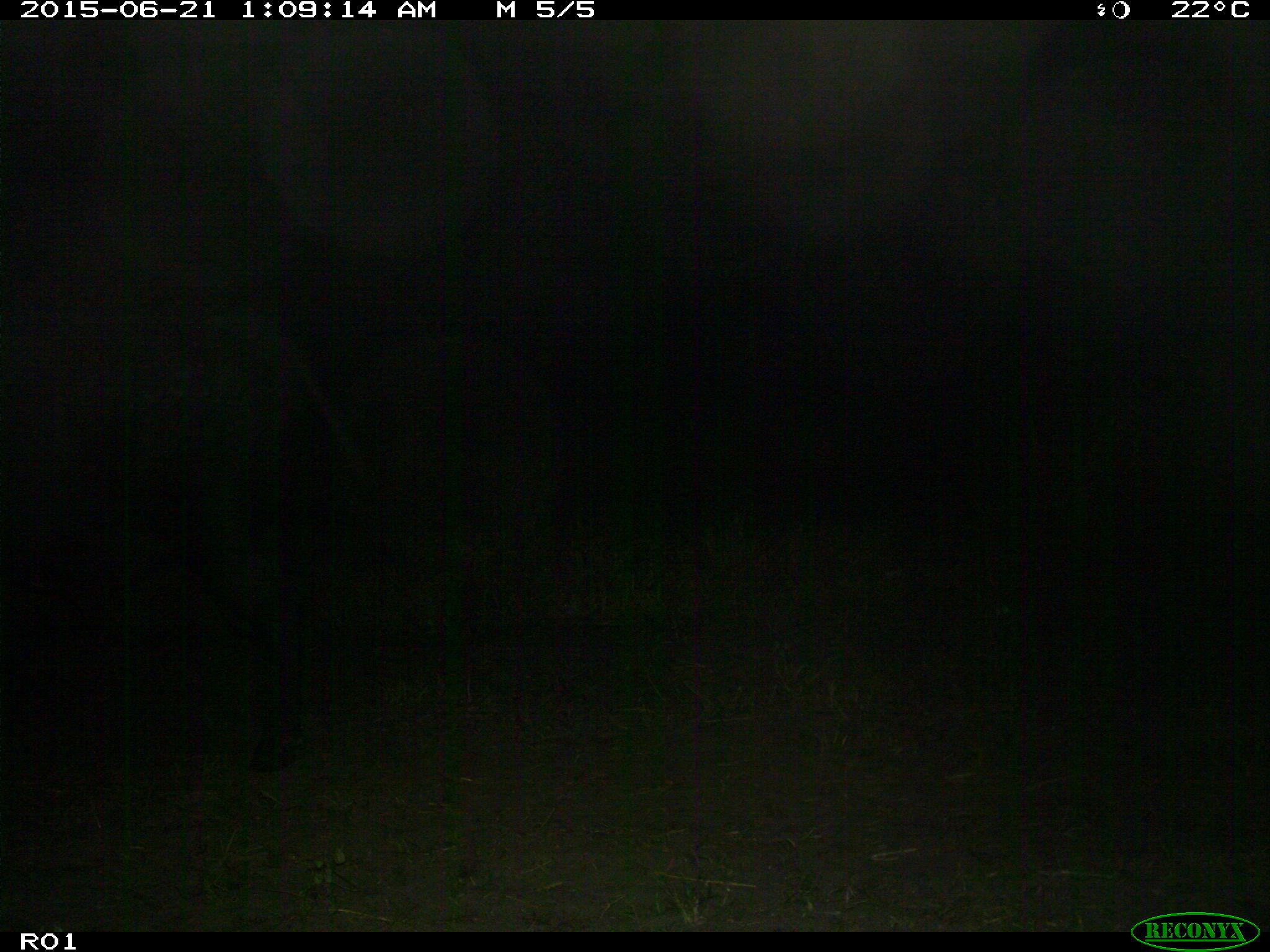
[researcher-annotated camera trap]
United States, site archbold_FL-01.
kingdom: Animalia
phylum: Chordata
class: Mammalia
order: Artiodactyla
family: Bovidae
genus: Bos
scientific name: Bos taurus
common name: domestic cow